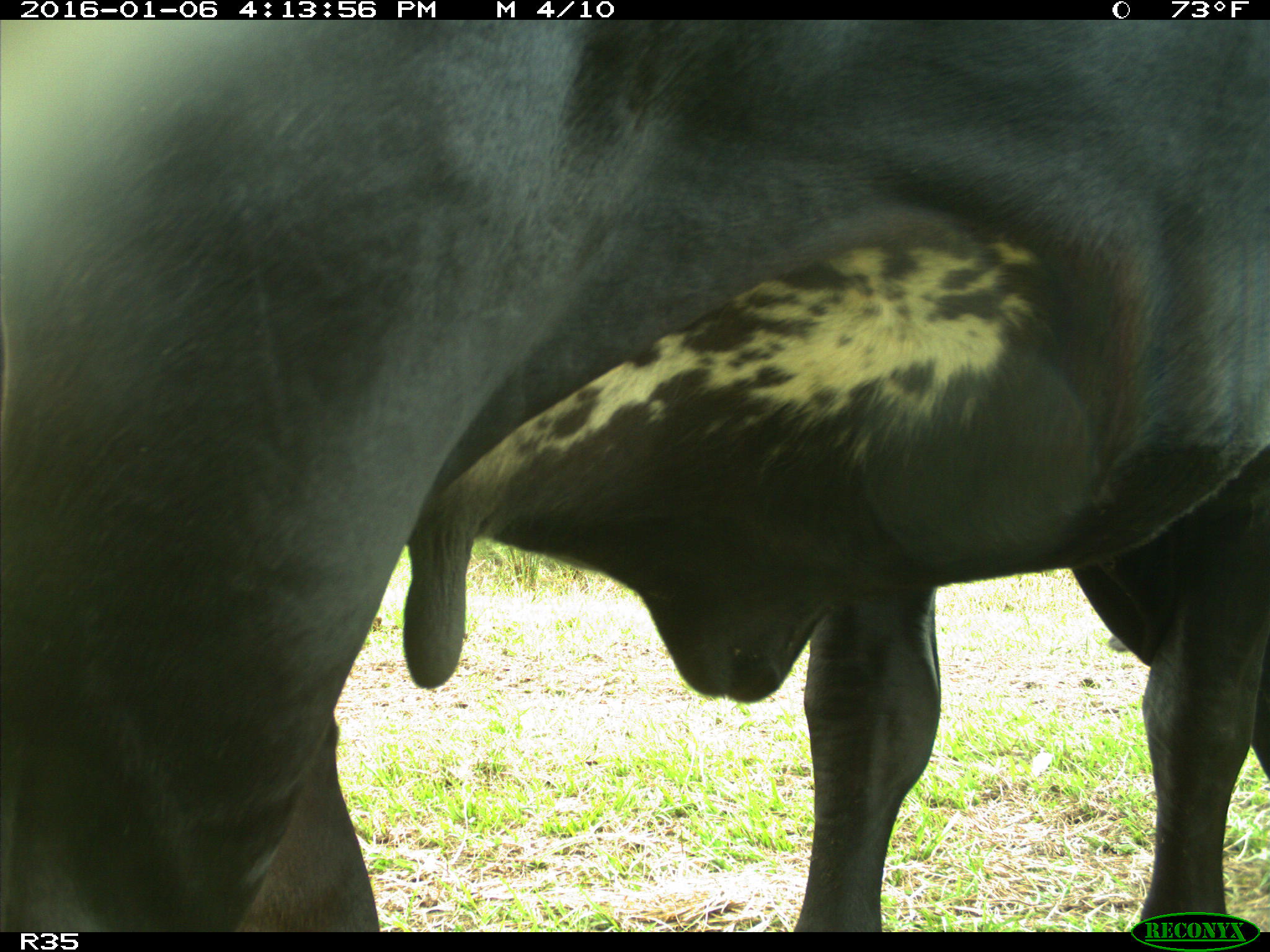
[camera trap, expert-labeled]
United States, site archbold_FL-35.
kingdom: Animalia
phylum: Chordata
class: Mammalia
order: Artiodactyla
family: Bovidae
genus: Bos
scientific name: Bos taurus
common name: domestic cow